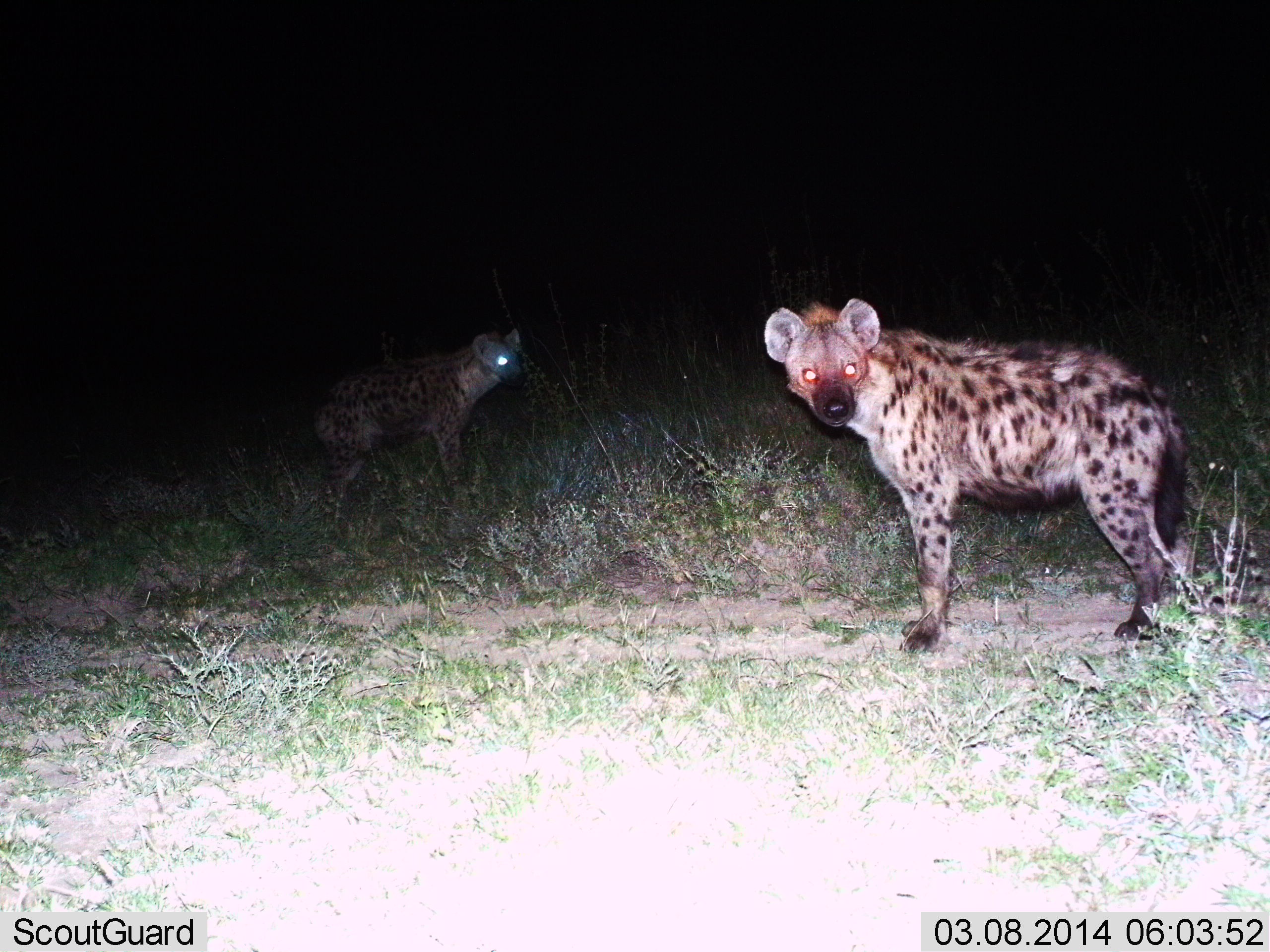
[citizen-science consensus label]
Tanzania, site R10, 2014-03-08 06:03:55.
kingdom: Animalia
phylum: Chordata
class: Mammalia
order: Carnivora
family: Hyaenidae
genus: Crocuta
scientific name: Crocuta crocuta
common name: spotted hyena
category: hyenaspotted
Hyenaspotted (spotted hyena) (Crocuta crocuta), count 2. Behavior (volunteer vote fractions): standing 100%, resting 0%, moving 0%, interacting 0%. Young present (vote fraction): 0%. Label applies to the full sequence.